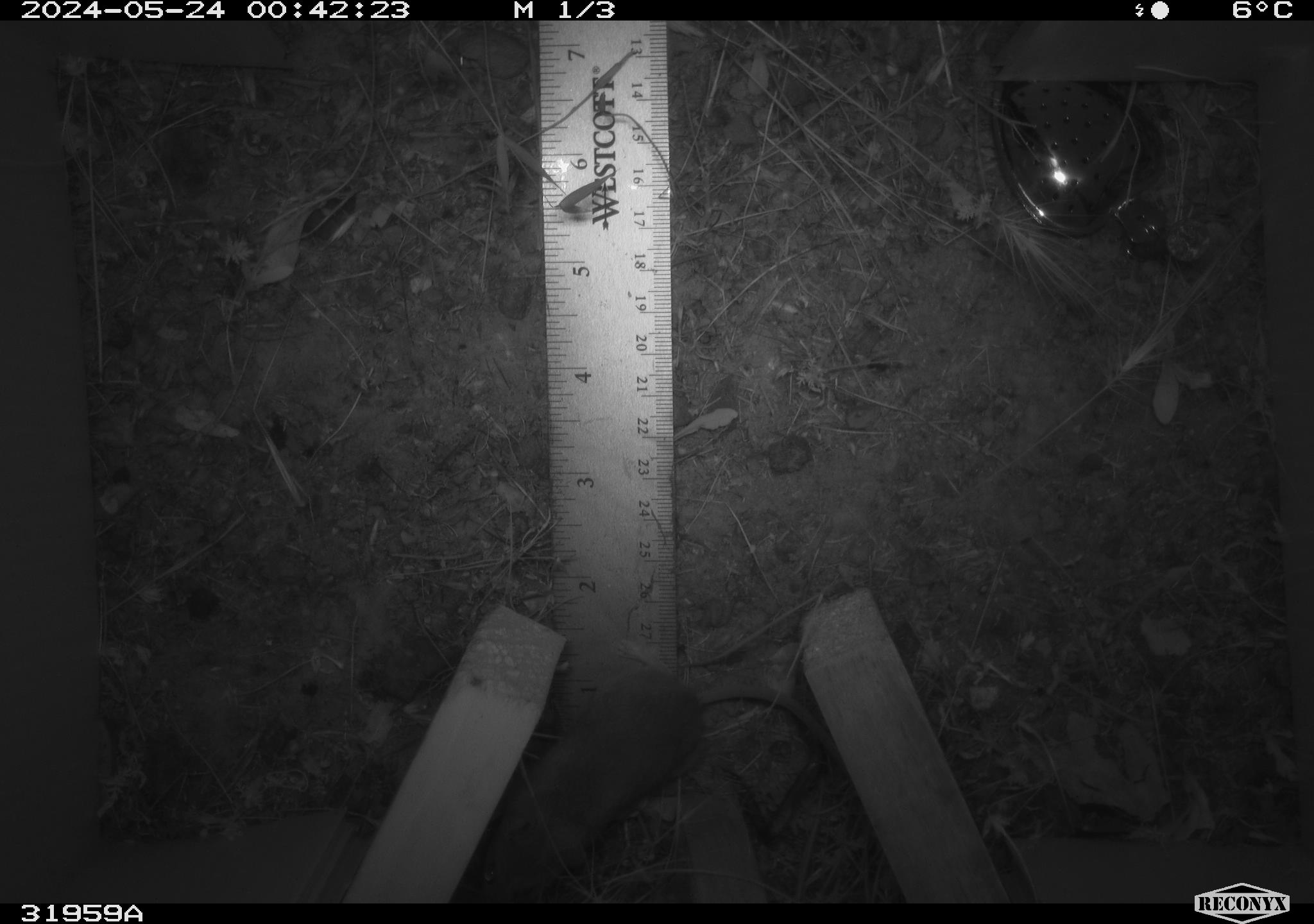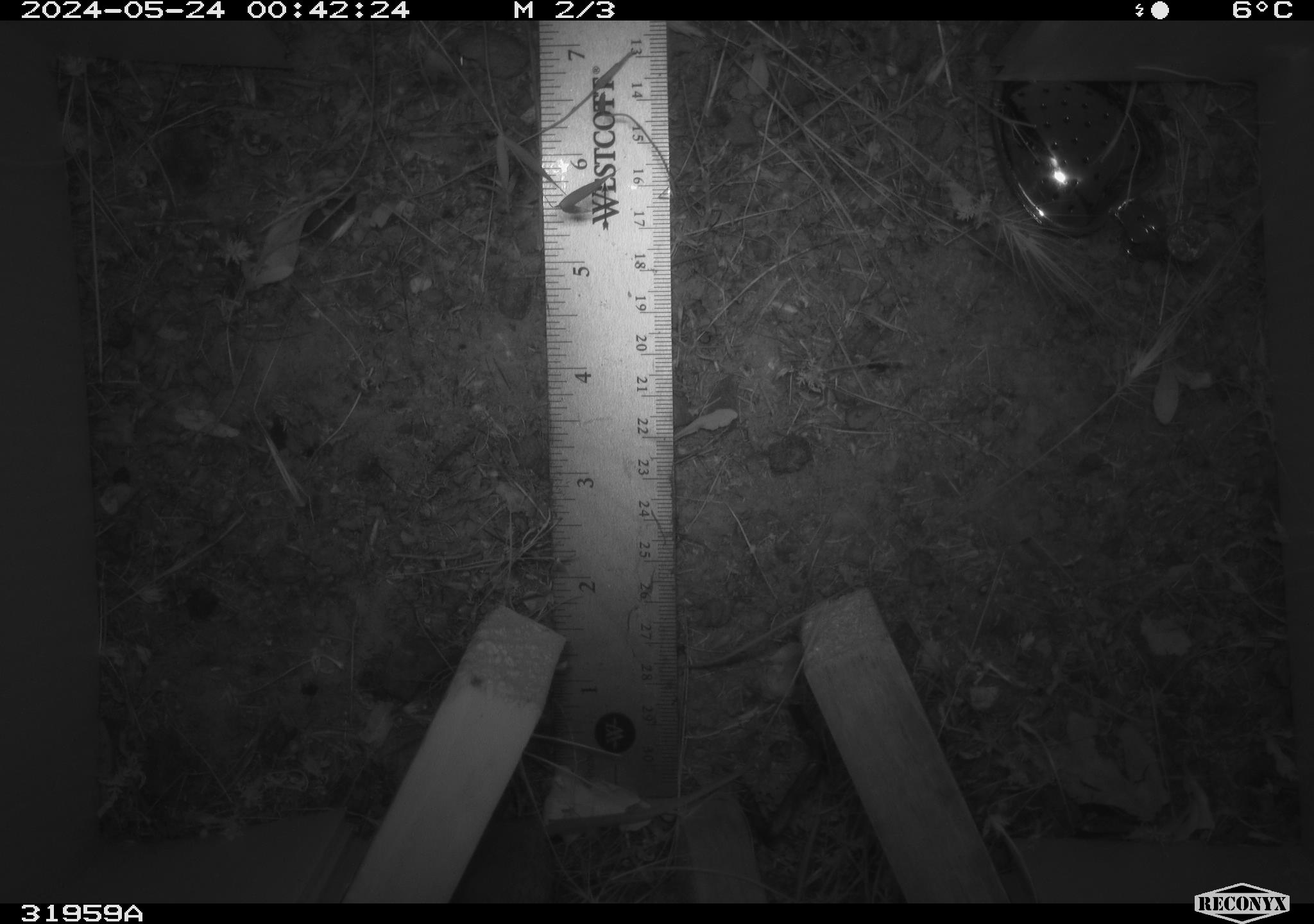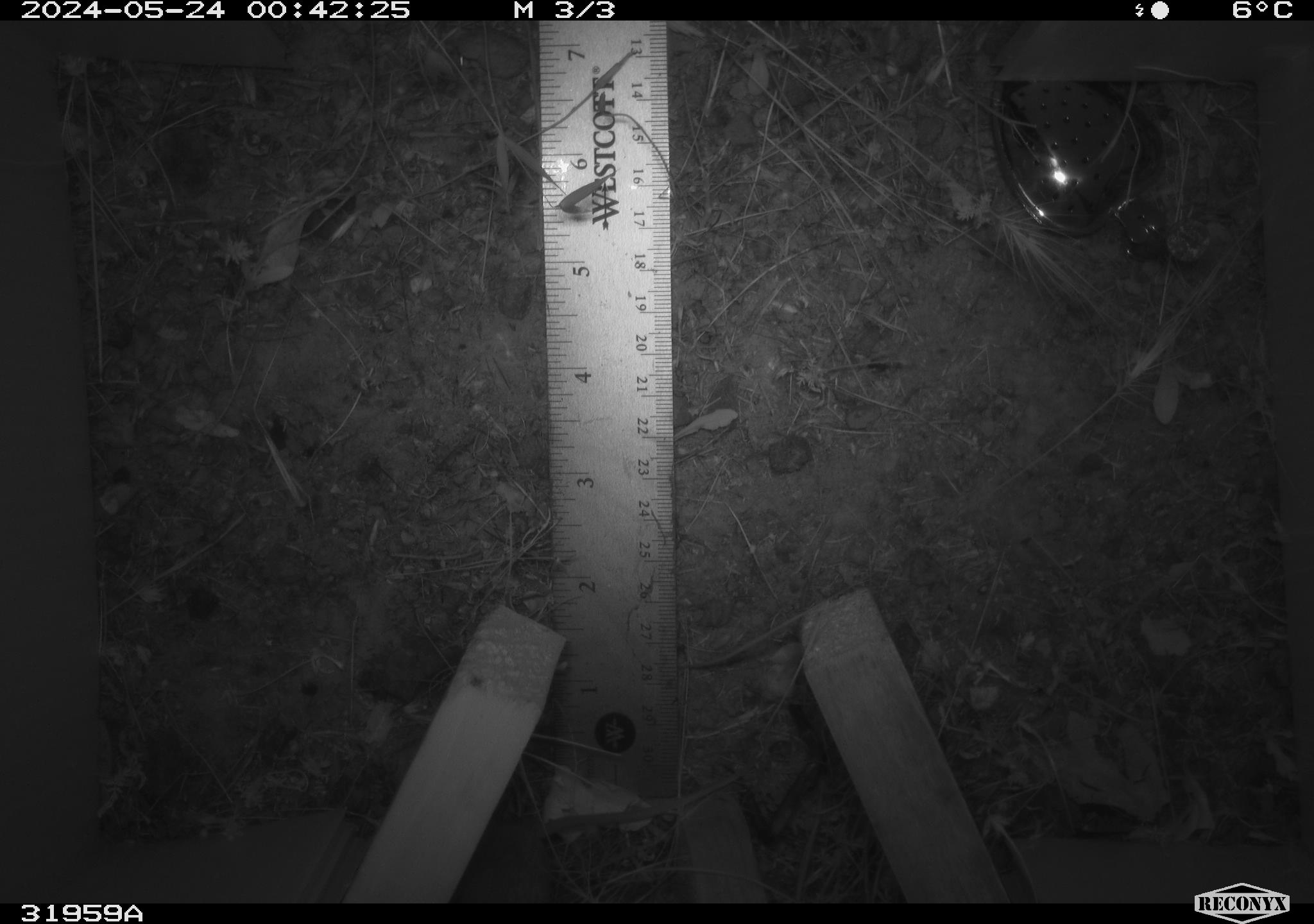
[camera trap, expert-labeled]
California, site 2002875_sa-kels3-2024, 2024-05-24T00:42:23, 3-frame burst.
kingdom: Animalia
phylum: Chordata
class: Mammalia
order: Rodentia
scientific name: Rodentia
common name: rodent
Rodent (Rodentia).